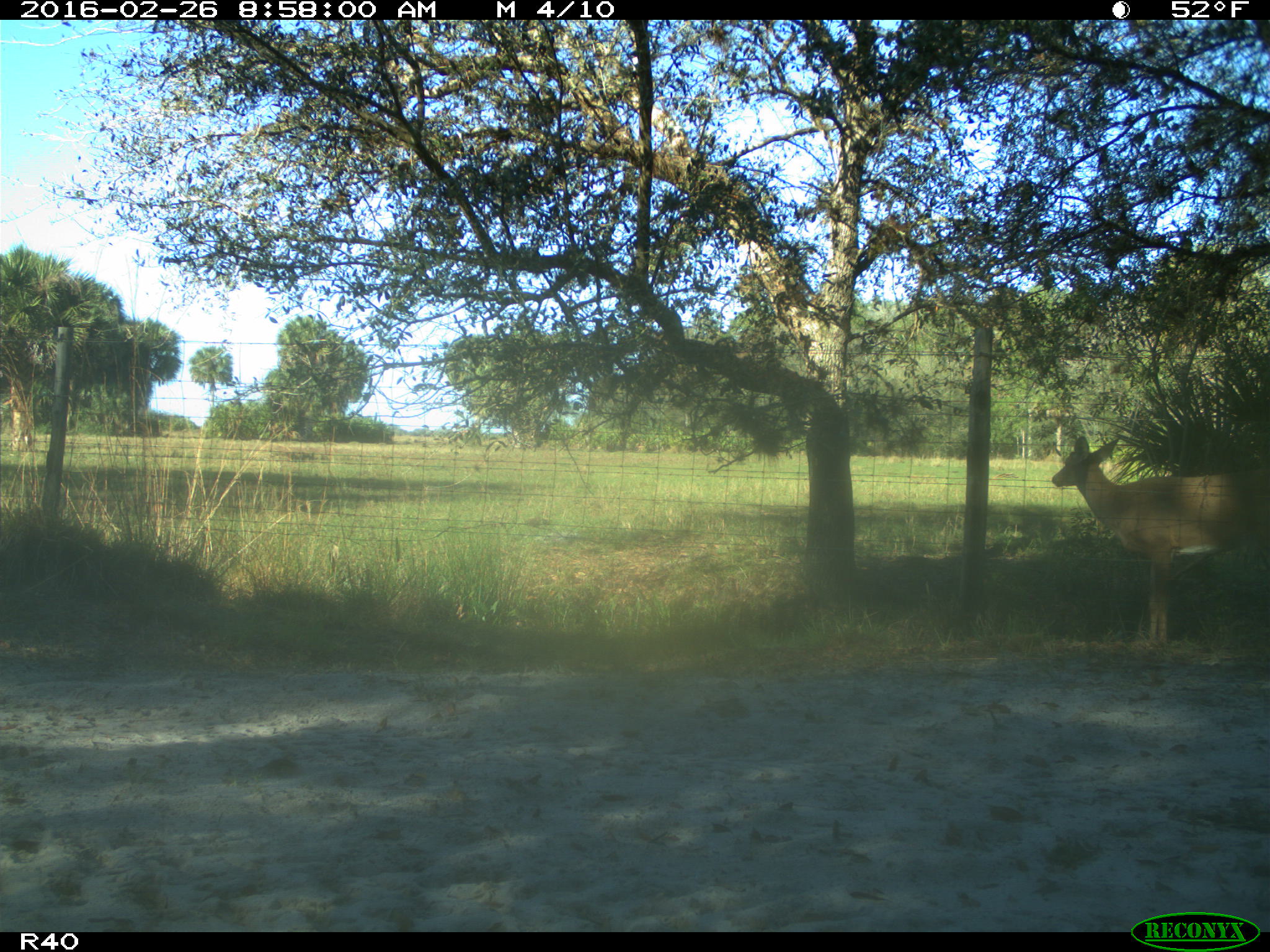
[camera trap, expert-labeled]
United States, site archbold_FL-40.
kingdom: Animalia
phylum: Chordata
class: Mammalia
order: Artiodactyla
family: Cervidae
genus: Odocoileus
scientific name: Odocoileus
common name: deer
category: unidentified deer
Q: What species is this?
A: Unidentified deer (deer) (Odocoileus).